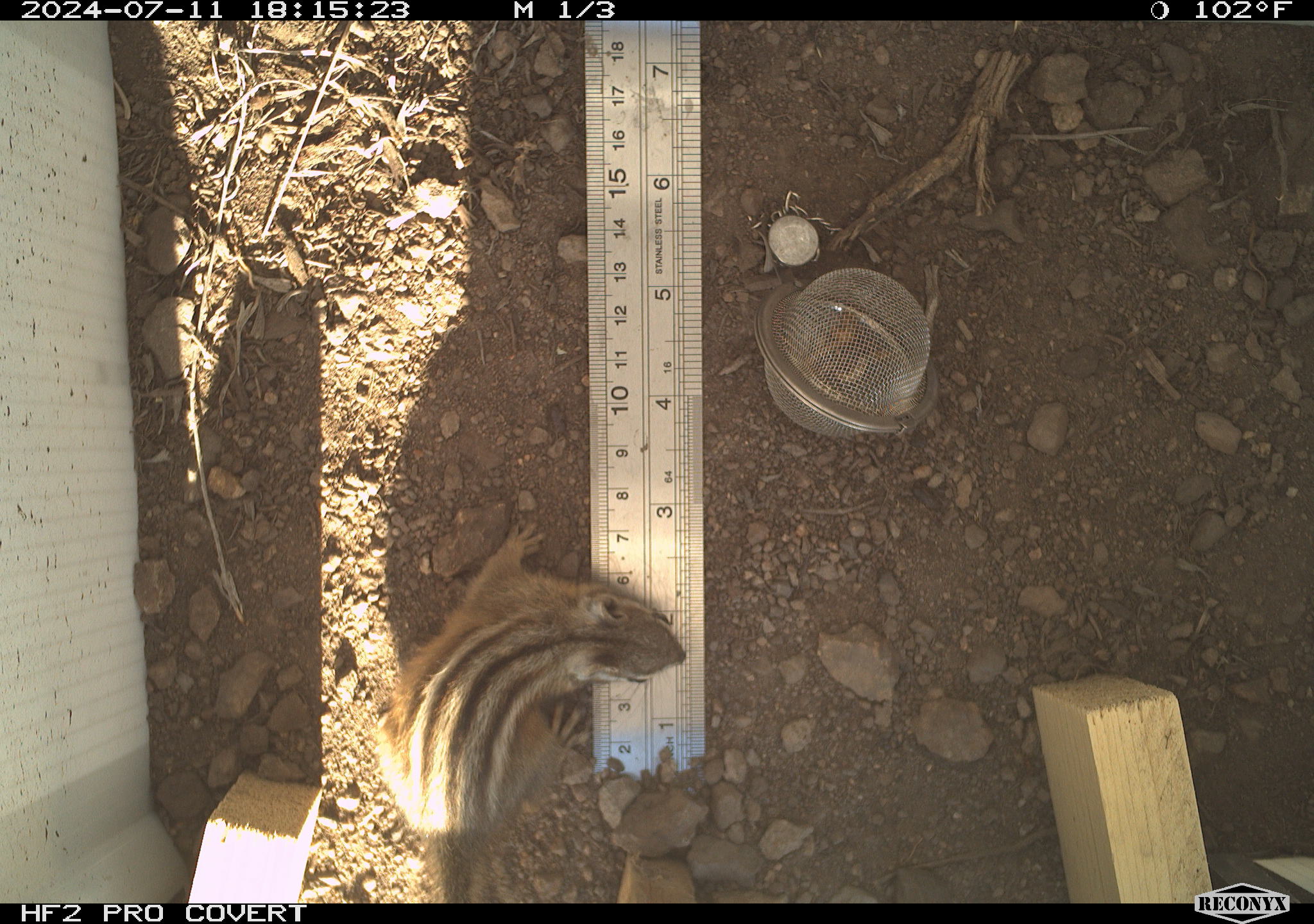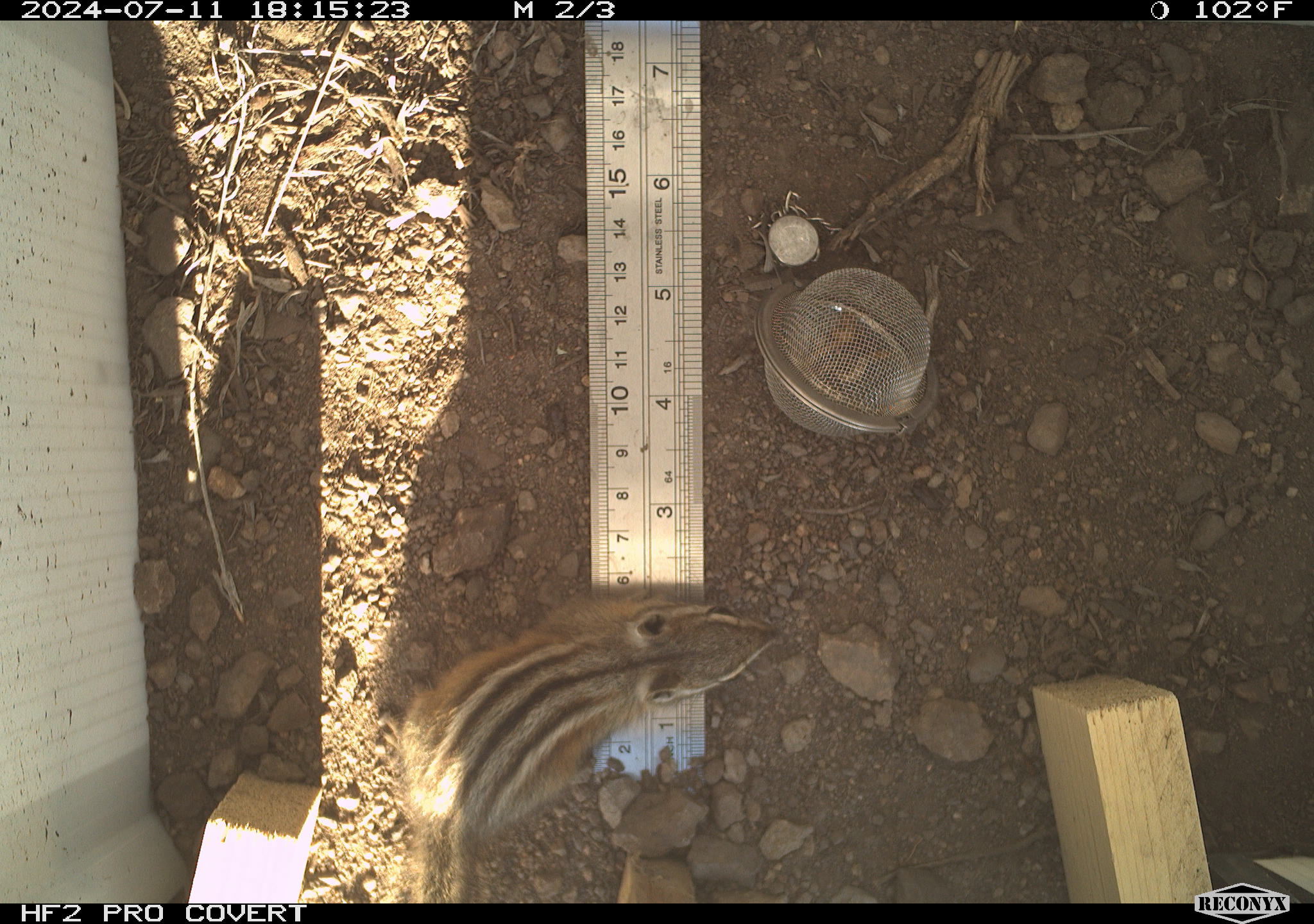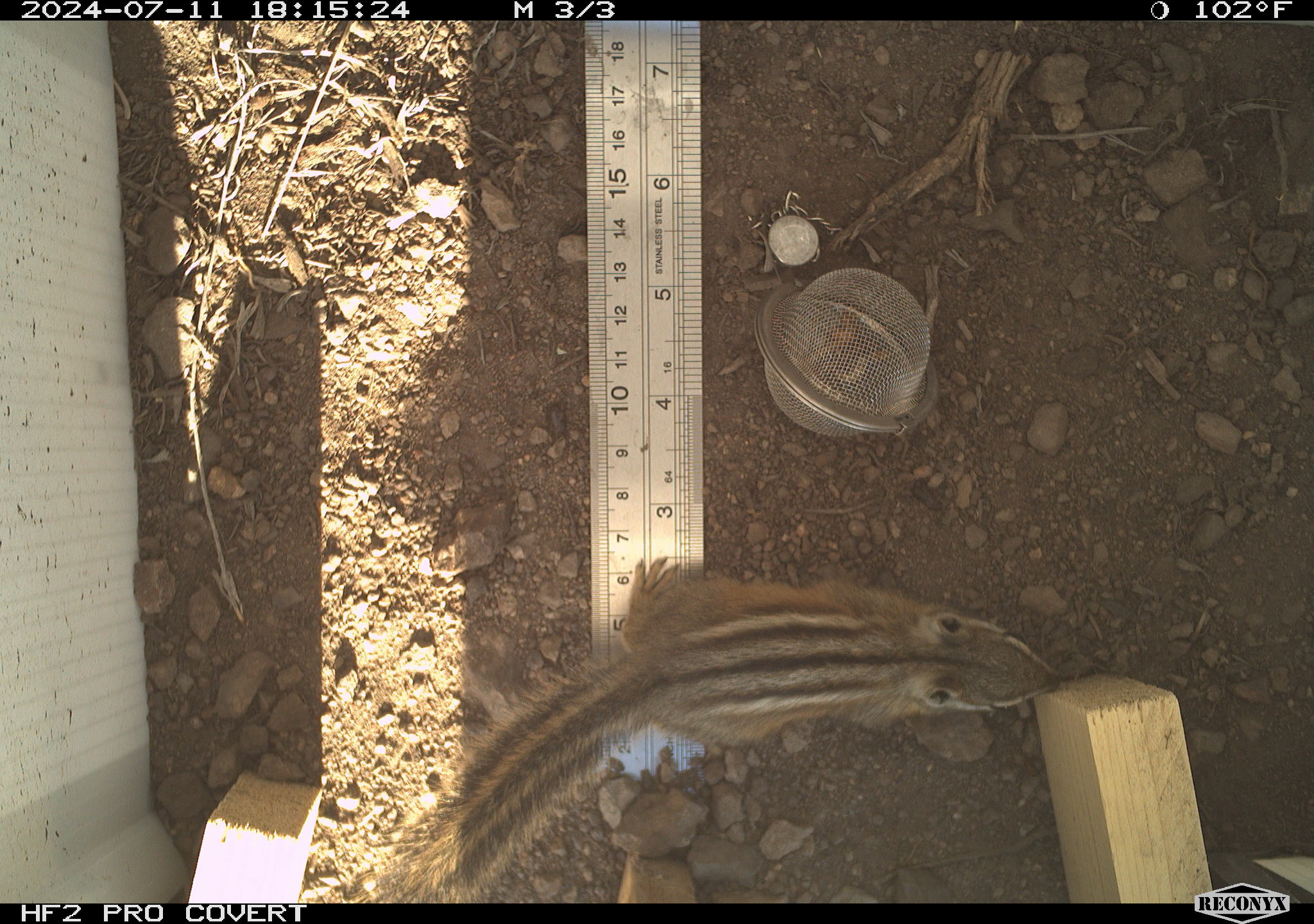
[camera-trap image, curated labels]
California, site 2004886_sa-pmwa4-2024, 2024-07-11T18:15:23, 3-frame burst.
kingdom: Animalia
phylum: Chordata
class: Mammalia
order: Rodentia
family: Sciuridae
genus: Neotamias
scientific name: Neotamias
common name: western chipmunks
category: neotamias species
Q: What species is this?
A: Neotamias species (western chipmunks) (Neotamias).